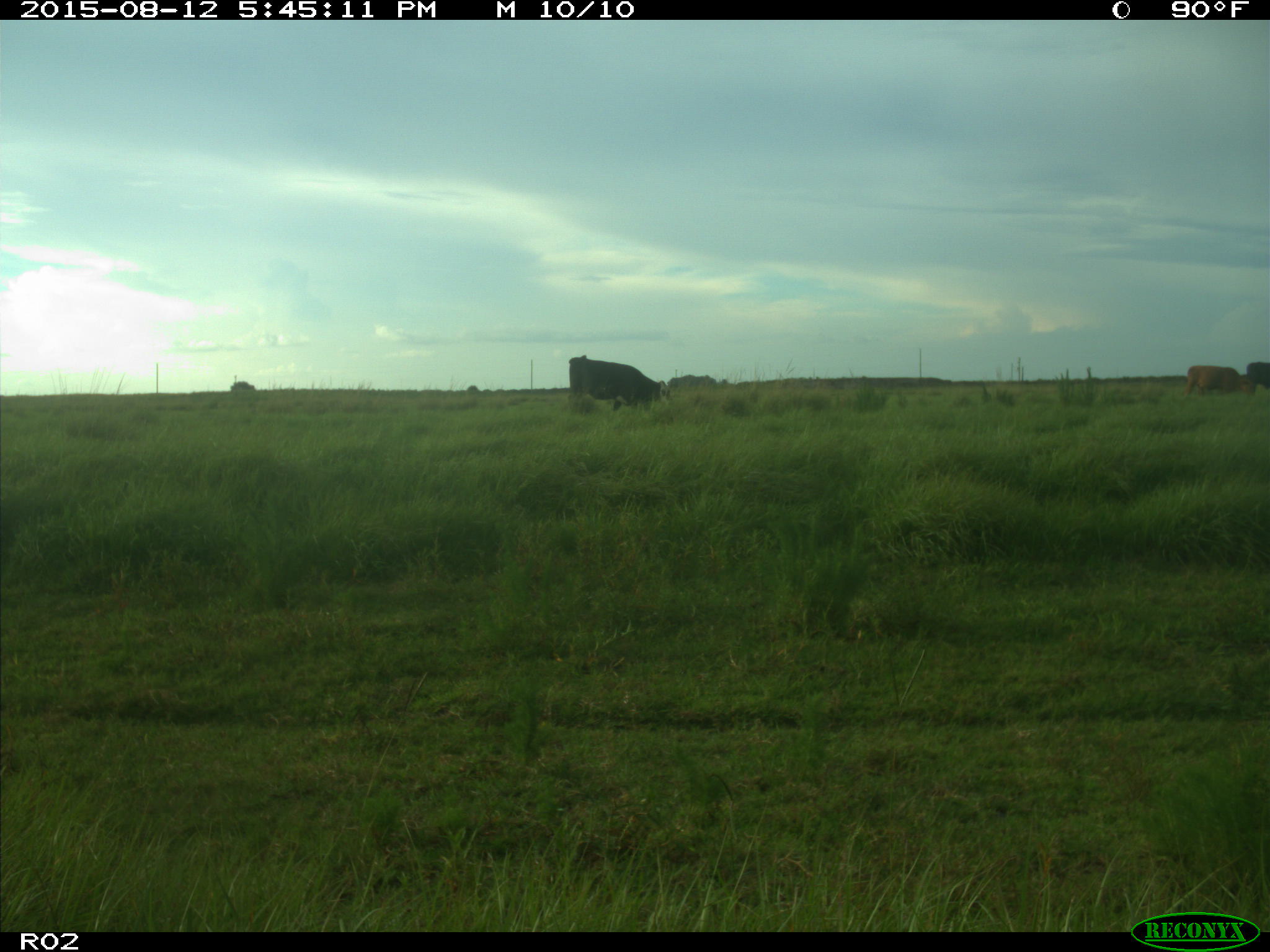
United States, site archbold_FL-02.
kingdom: Animalia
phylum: Chordata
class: Mammalia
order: Artiodactyla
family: Bovidae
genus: Bos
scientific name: Bos taurus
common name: domestic cow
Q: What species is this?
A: Bos taurus (domestic cow).